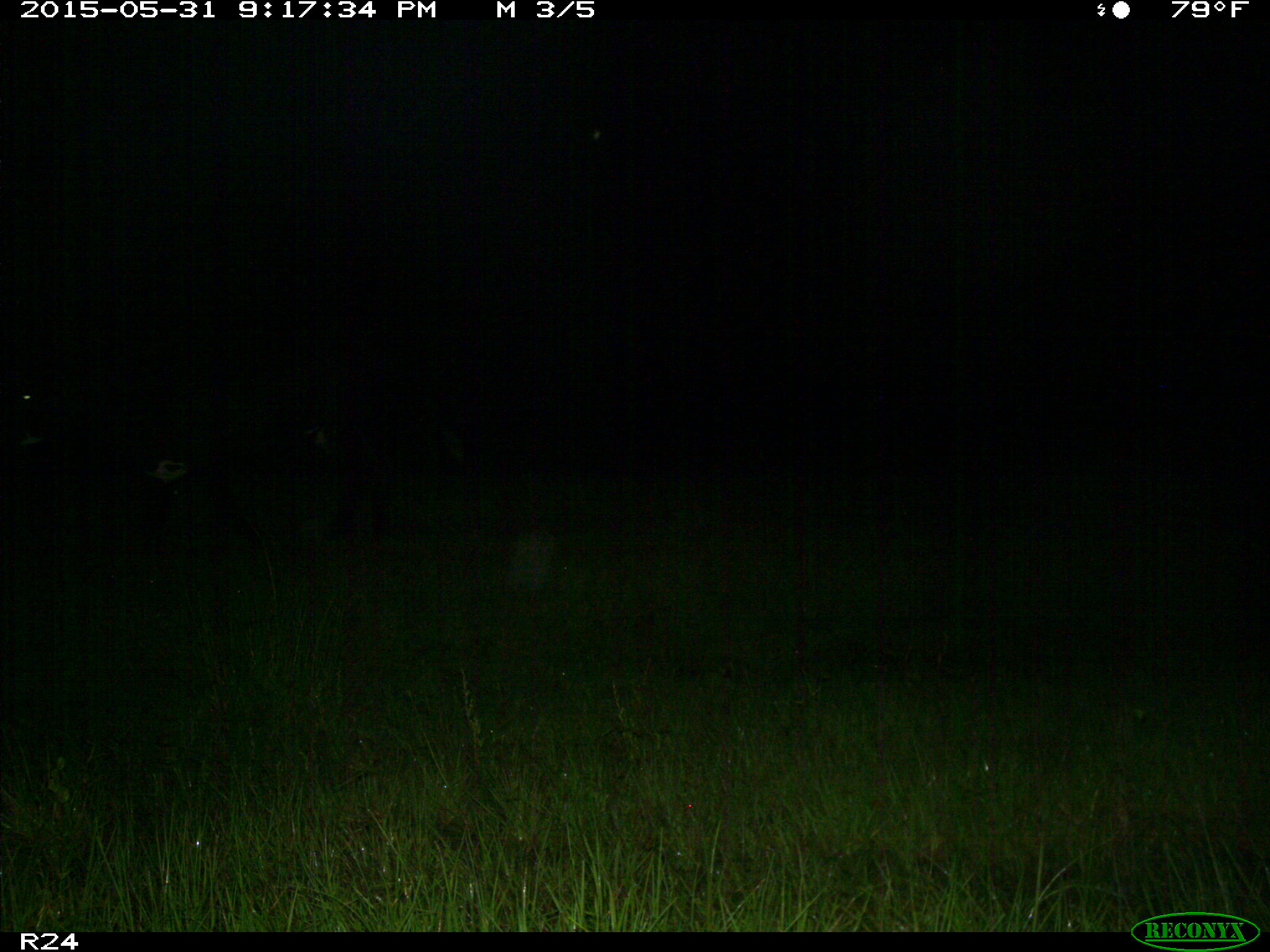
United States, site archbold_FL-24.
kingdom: Animalia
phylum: Chordata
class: Mammalia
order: Artiodactyla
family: Bovidae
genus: Bos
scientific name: Bos taurus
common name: domestic cow